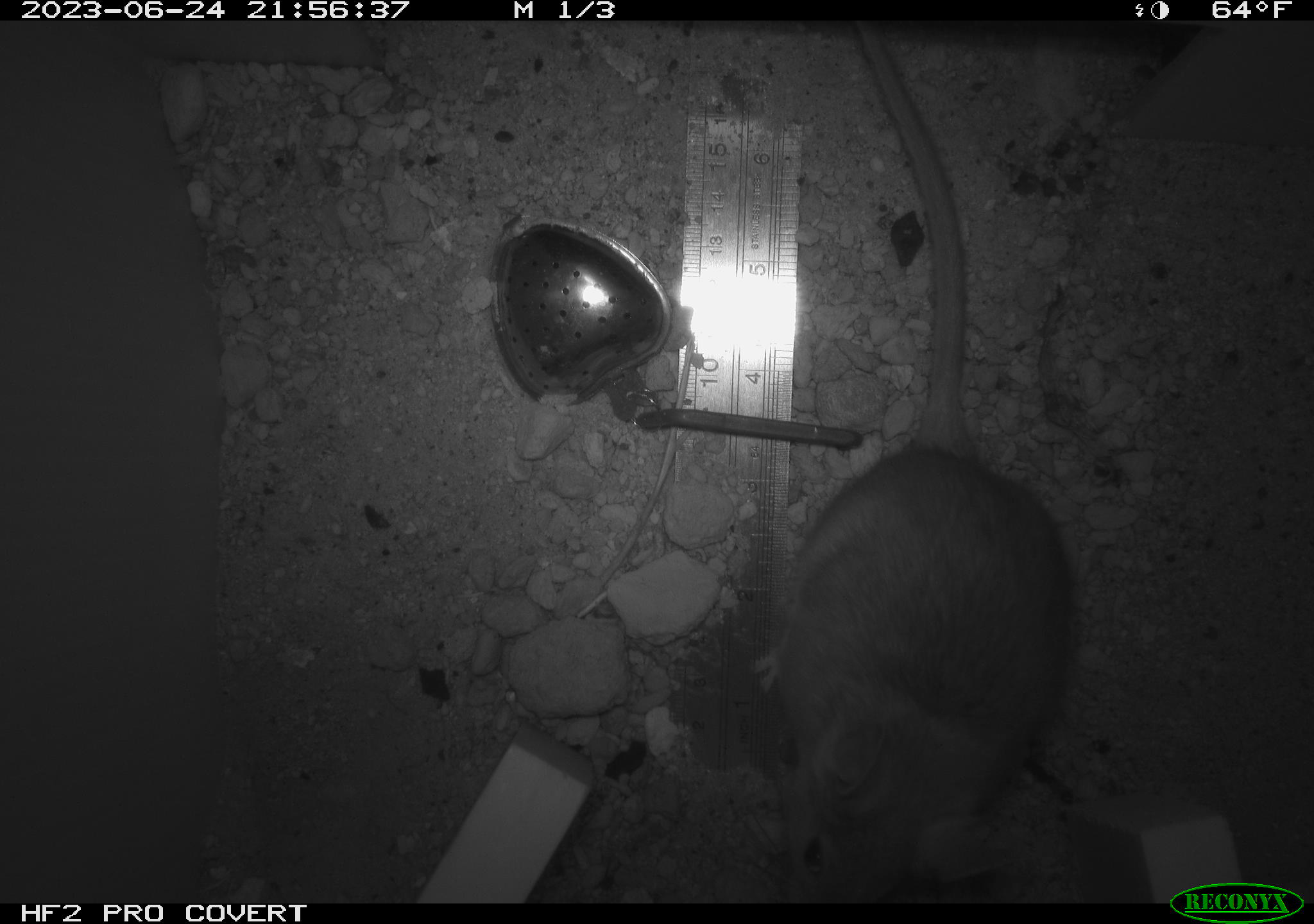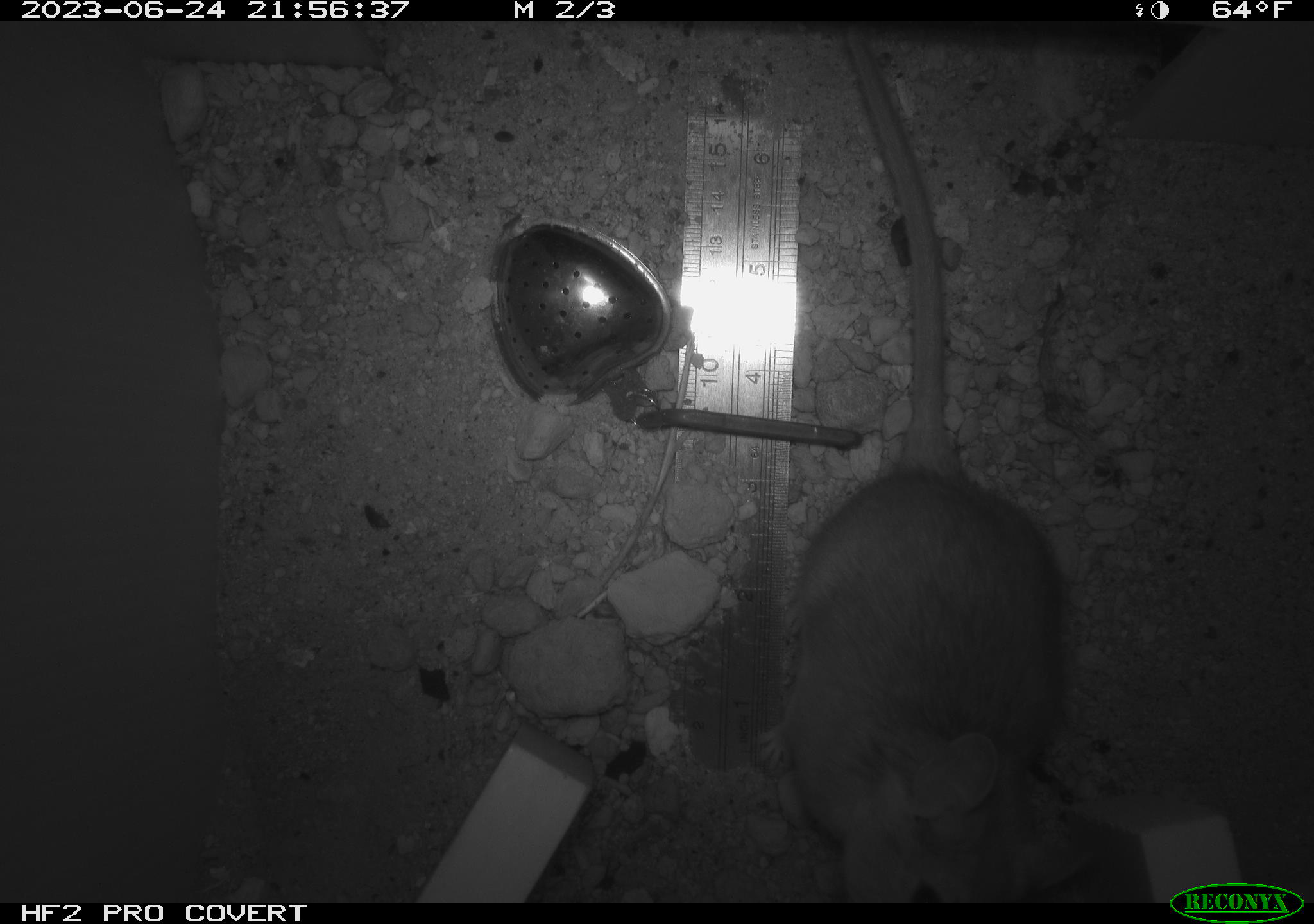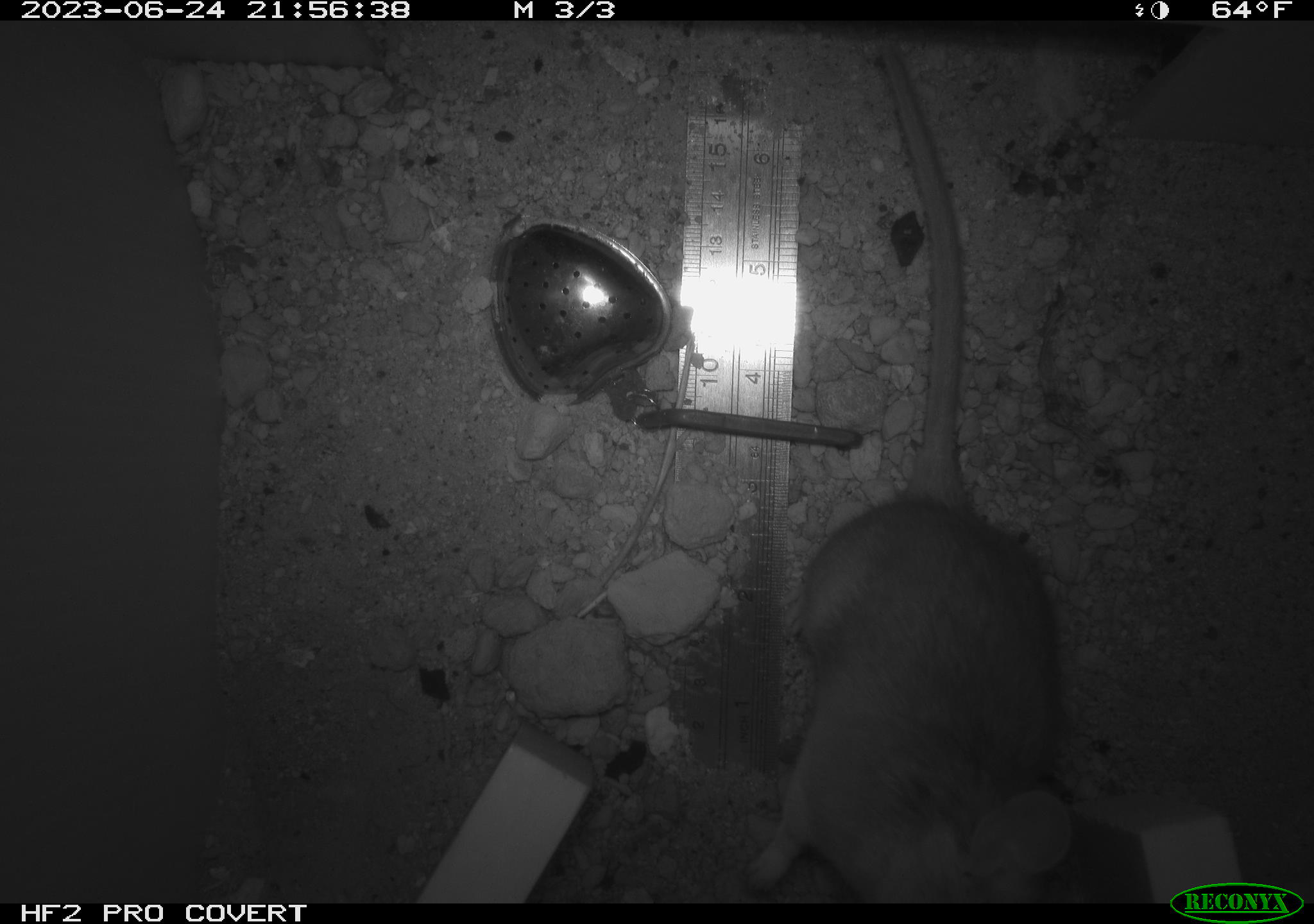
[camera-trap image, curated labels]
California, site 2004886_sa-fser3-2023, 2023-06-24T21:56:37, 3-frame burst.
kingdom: Animalia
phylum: Chordata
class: Mammalia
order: Rodentia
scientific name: Rodentia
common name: mouse species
Mouse species (Rodentia).